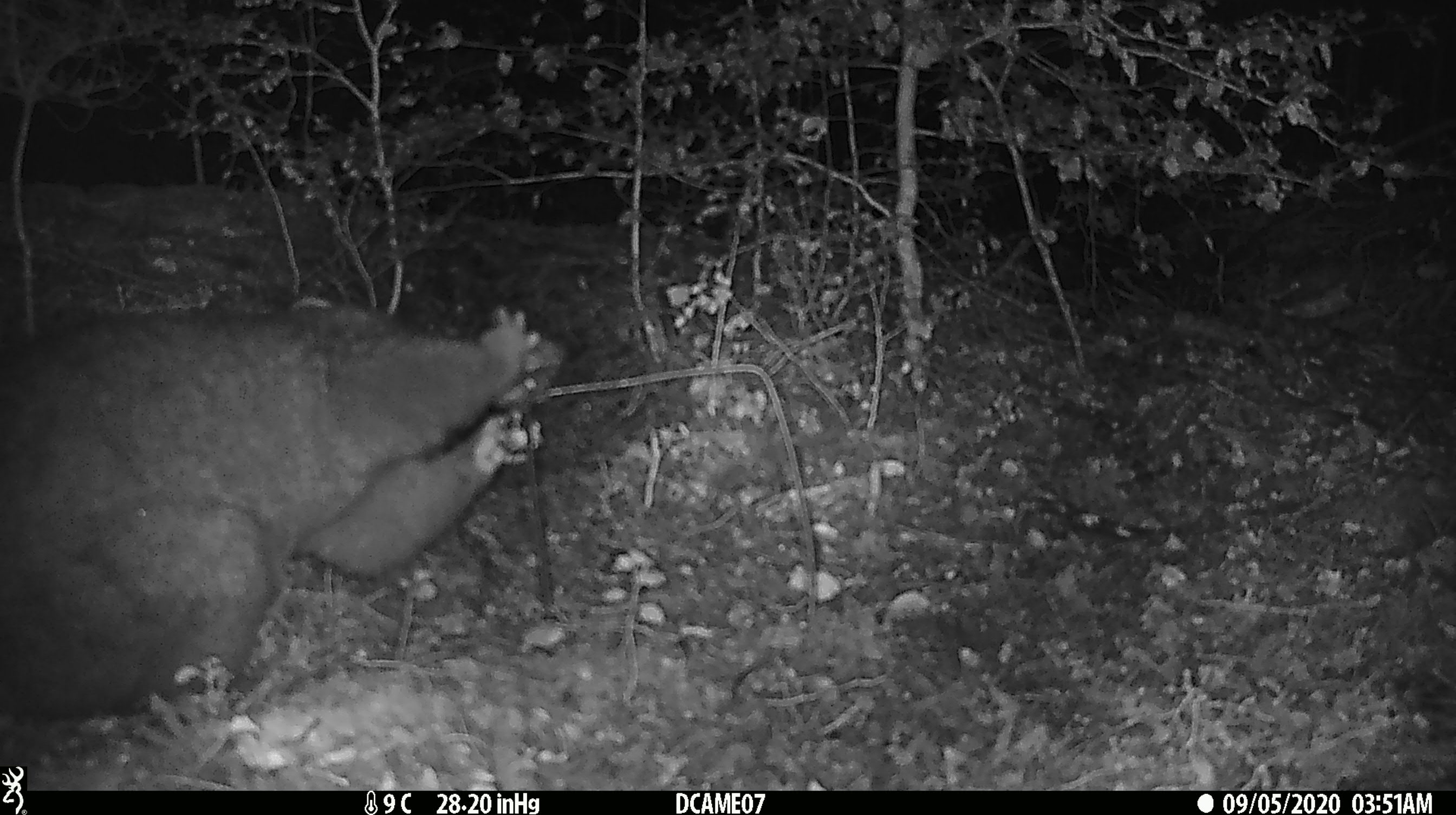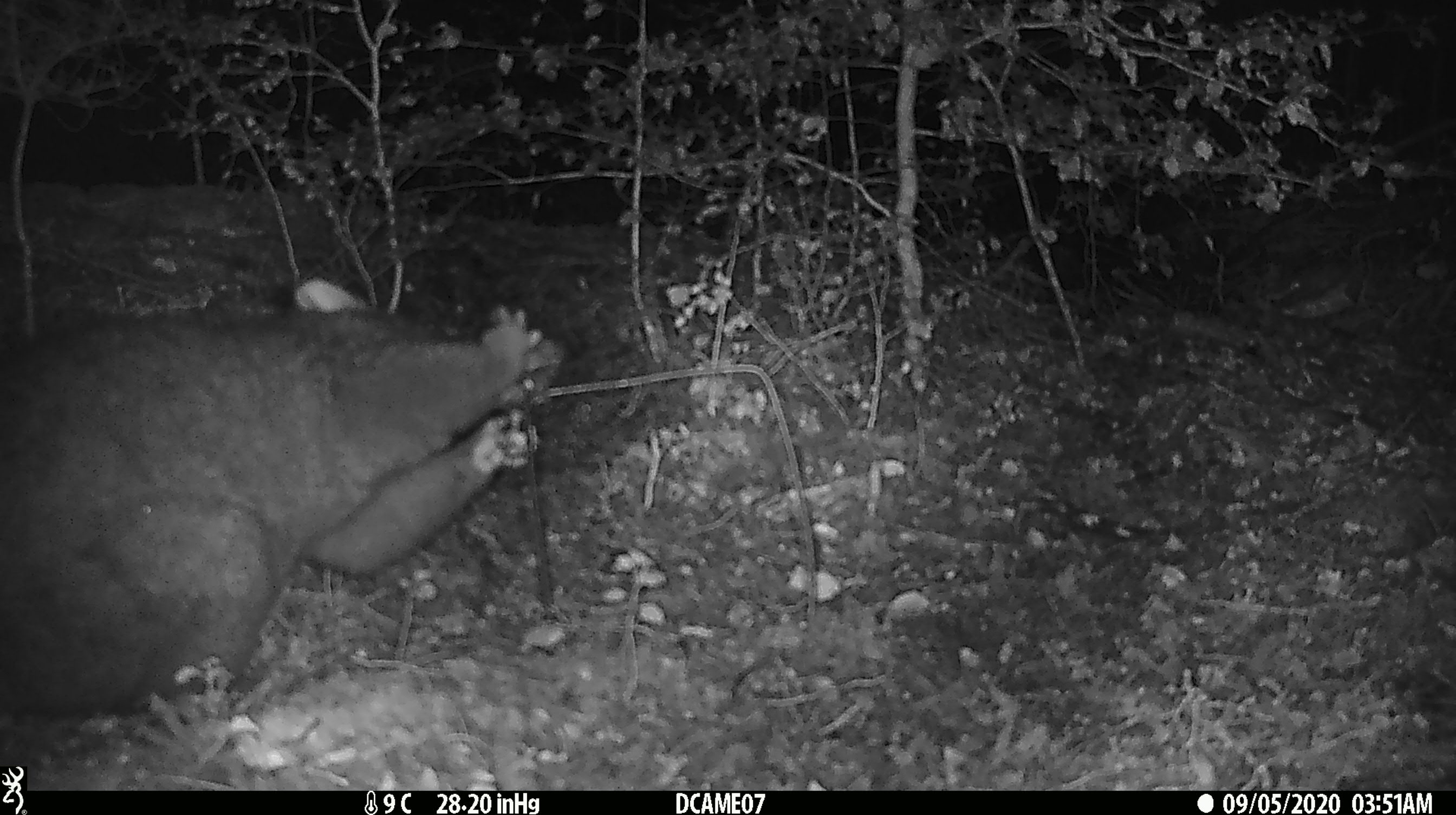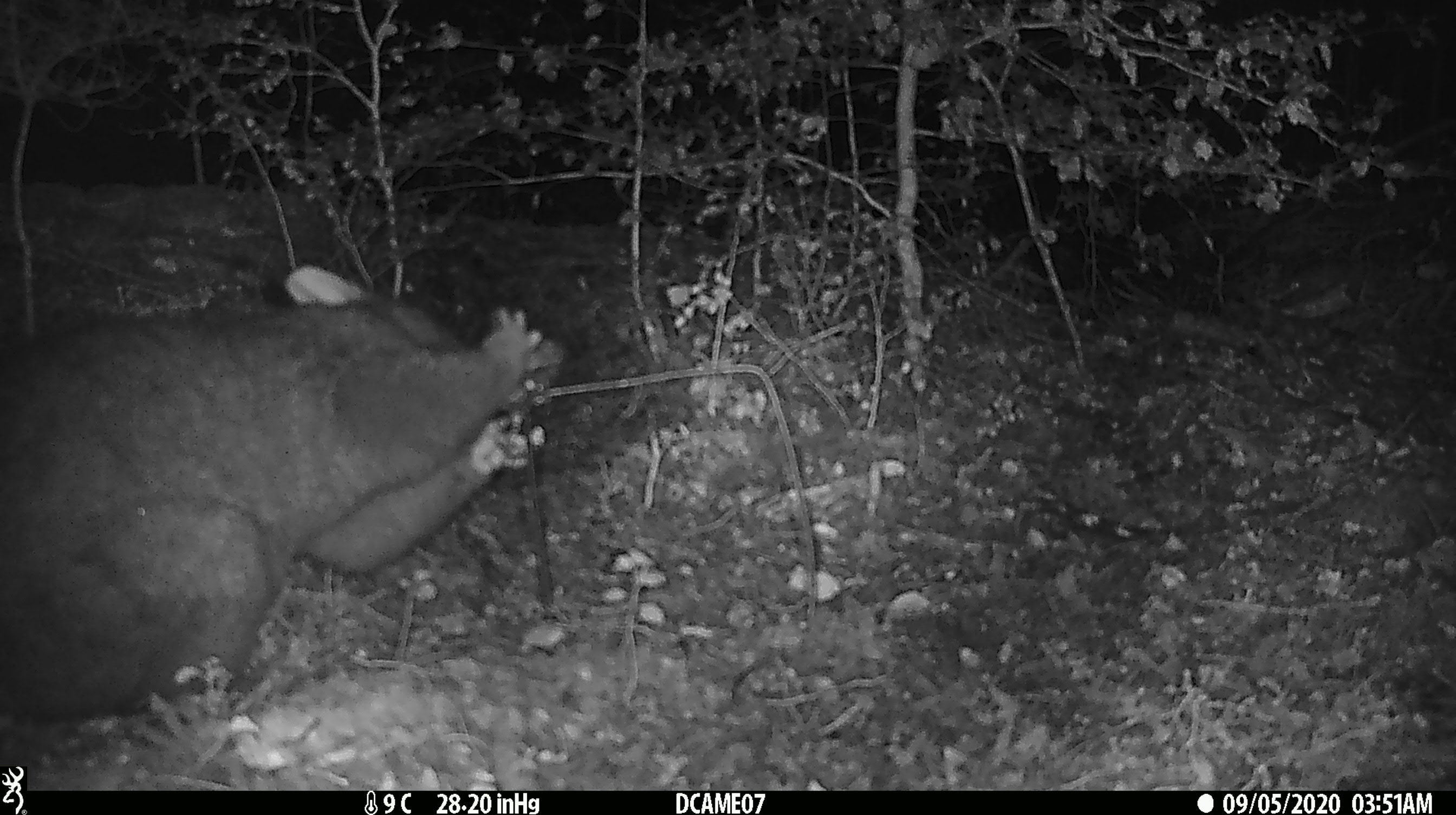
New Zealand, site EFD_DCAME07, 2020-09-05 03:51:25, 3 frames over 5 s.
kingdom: Animalia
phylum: Chordata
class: Mammalia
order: Diprotodontia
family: Phalangeridae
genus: Trichosurus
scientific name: Trichosurus vulpecula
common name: common brushtail possum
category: possum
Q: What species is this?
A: Possum (common brushtail possum) (Trichosurus vulpecula).